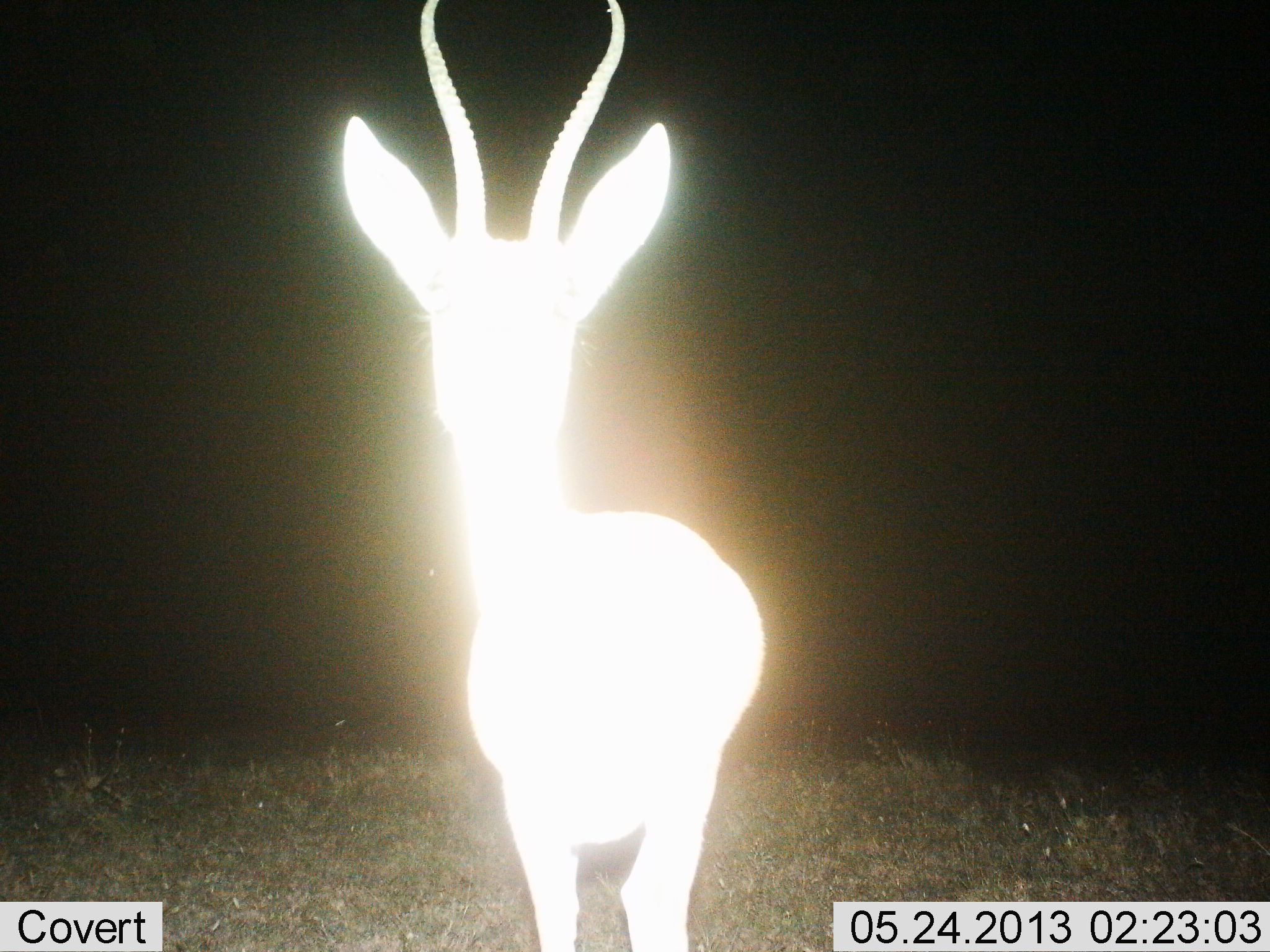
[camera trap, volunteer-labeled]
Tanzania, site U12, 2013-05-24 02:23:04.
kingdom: Animalia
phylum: Chordata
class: Mammalia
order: Artiodactyla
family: Bovidae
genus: Nanger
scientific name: Nanger granti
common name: grant's gazelle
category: gazellegrants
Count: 1.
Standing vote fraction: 100%.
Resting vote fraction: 0%.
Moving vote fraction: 0%.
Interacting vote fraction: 0%.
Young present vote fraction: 0%.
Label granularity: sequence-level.